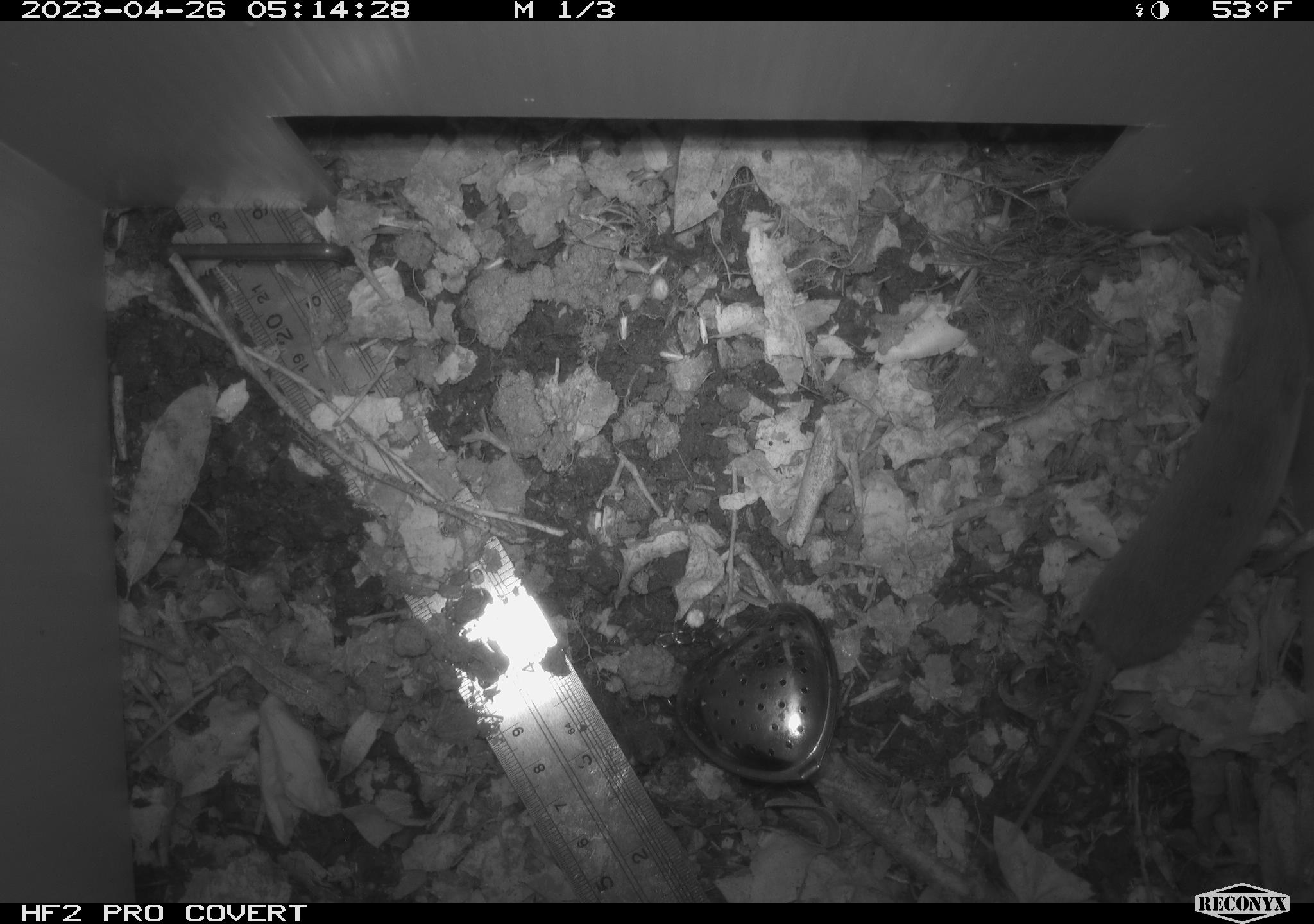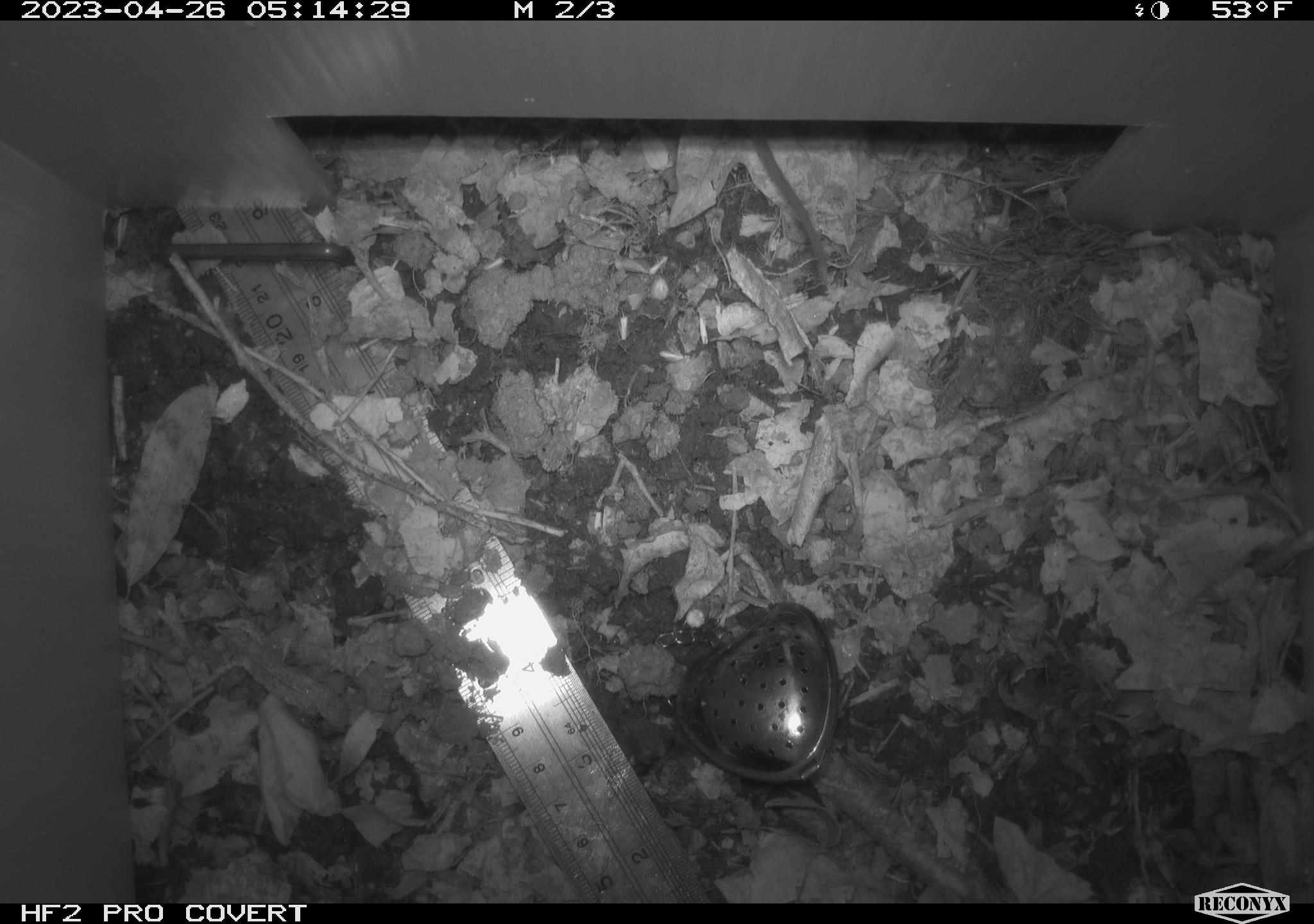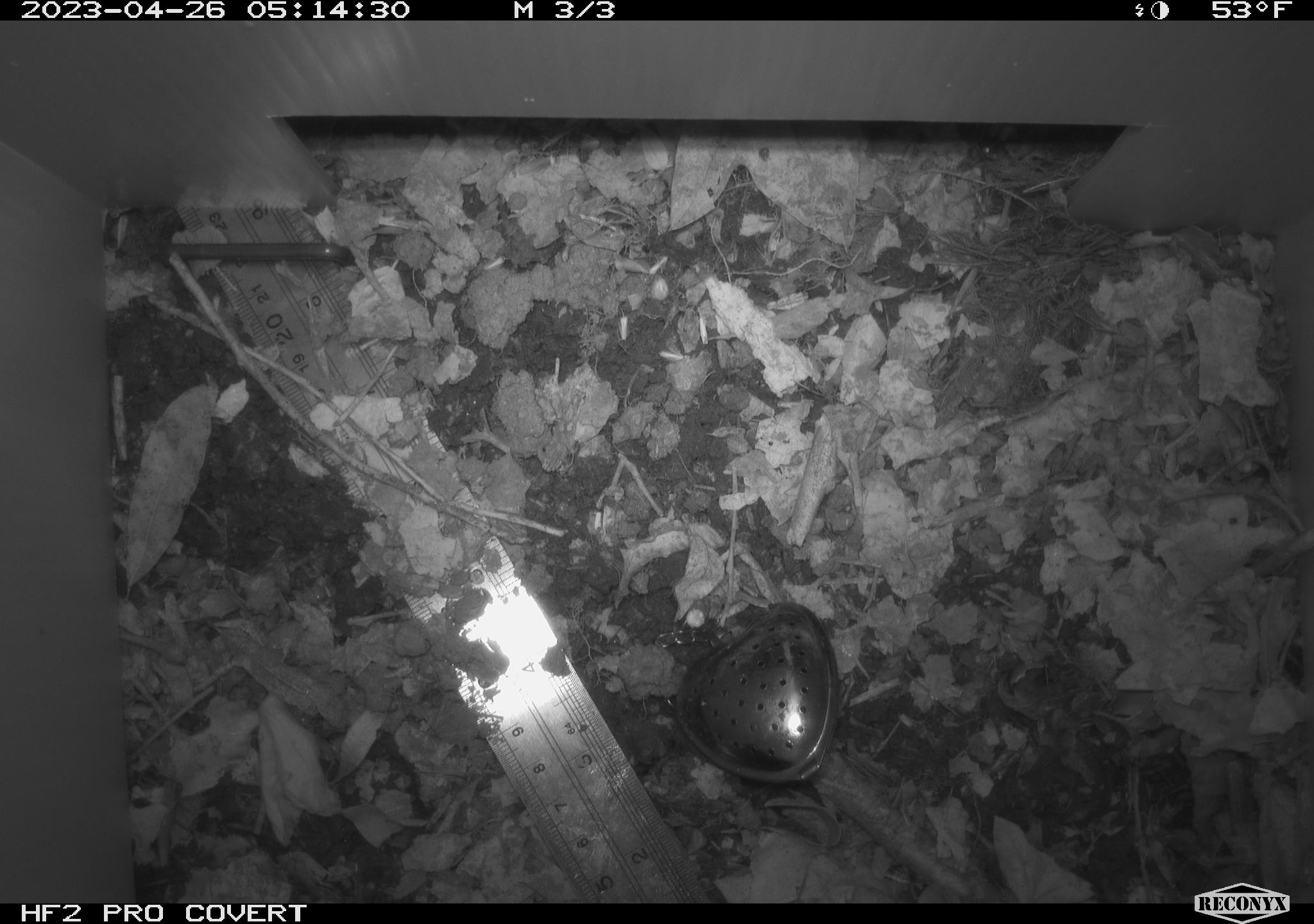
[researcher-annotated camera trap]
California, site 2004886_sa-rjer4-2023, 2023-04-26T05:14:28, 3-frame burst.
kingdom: Animalia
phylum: Chordata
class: Mammalia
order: Eulipotyphla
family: Soricidae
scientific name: Soricidae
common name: shrews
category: soricidae family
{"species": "soricidae family (shrews) (Soricidae)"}